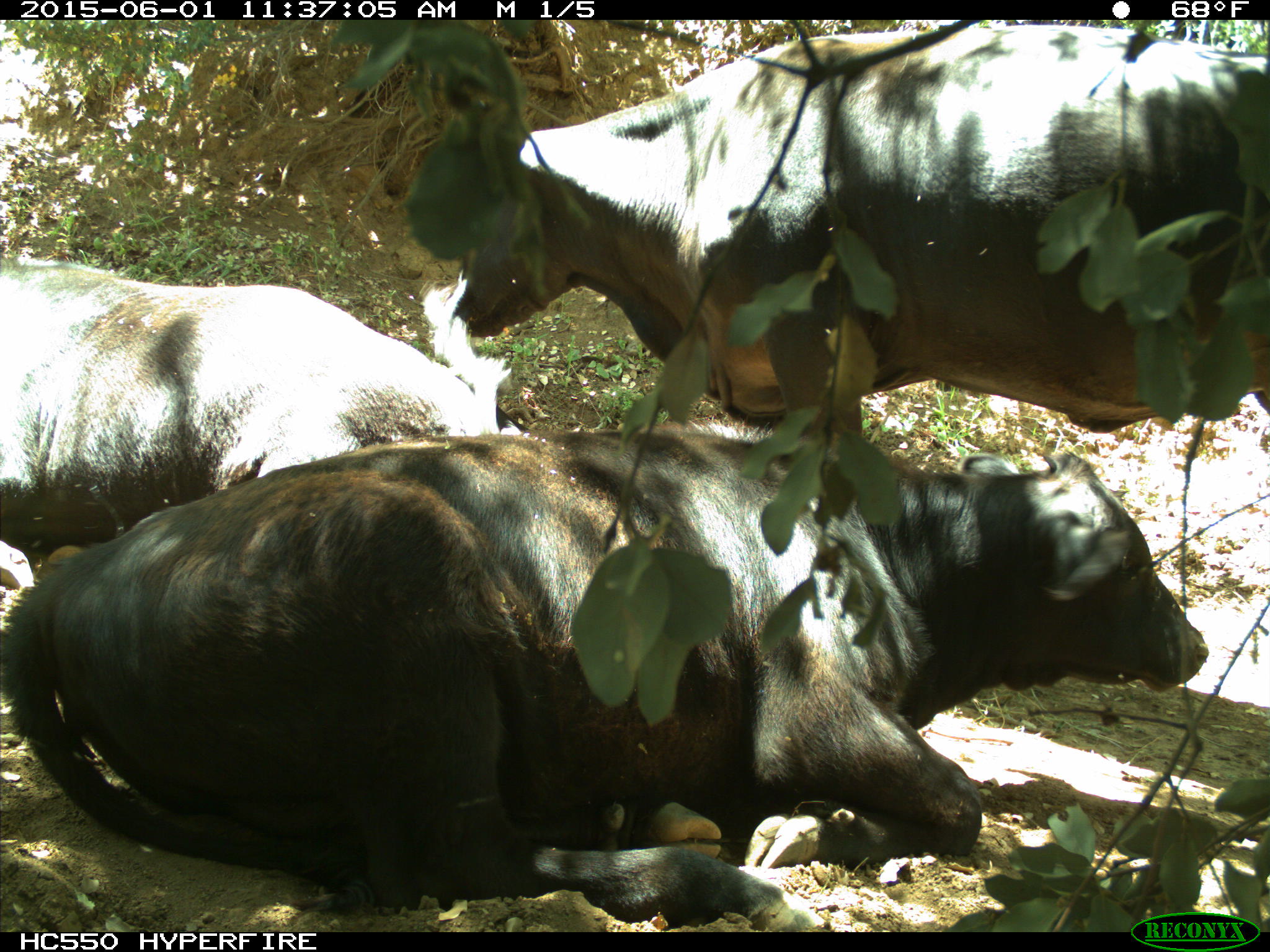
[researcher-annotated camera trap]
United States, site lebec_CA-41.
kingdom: Animalia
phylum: Chordata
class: Mammalia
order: Artiodactyla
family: Bovidae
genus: Bos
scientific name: Bos taurus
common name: domestic cow